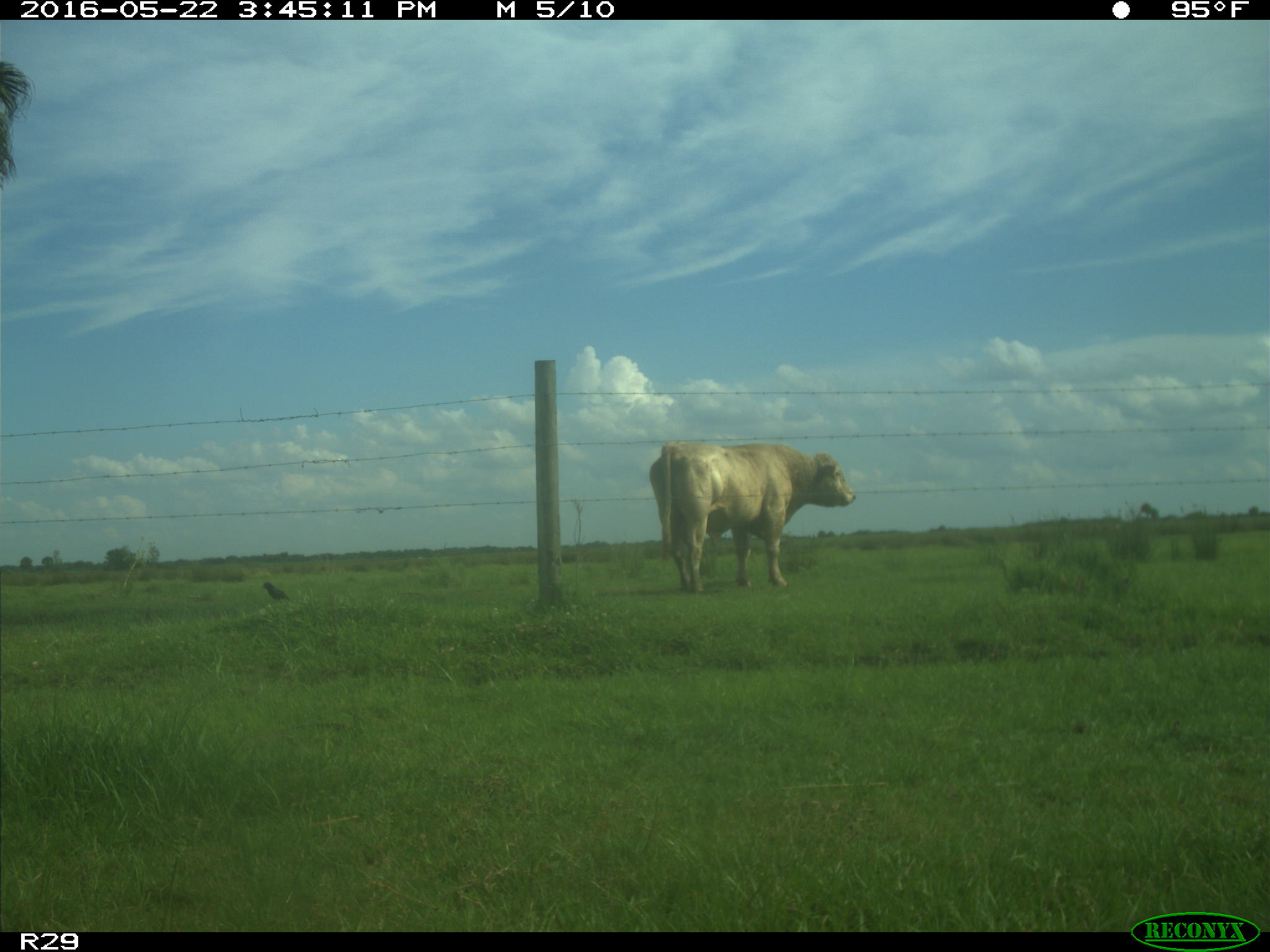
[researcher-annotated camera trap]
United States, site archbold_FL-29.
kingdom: Animalia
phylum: Chordata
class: Mammalia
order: Artiodactyla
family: Bovidae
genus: Bos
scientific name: Bos taurus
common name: domestic cow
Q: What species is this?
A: Bos taurus (domestic cow).